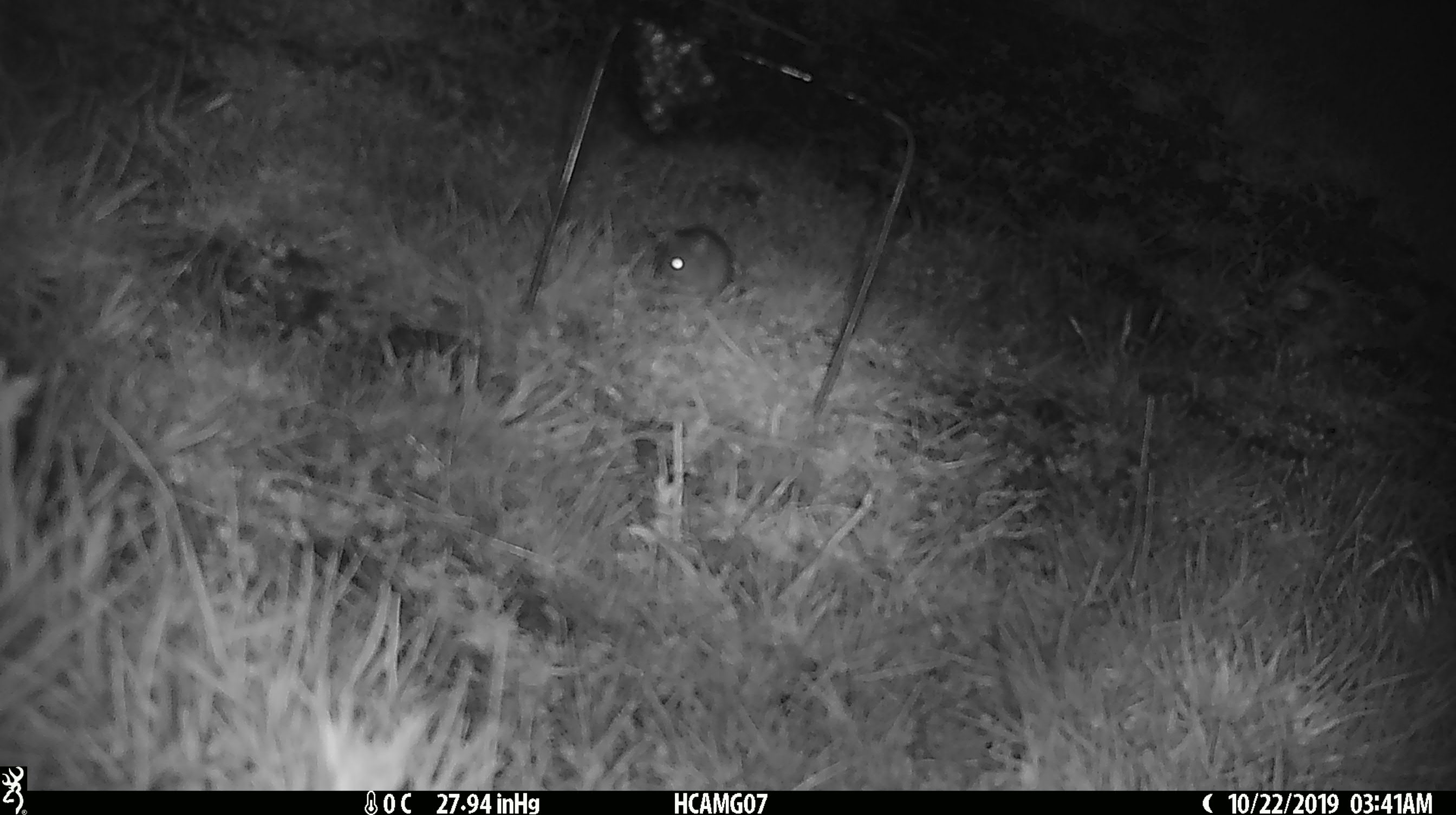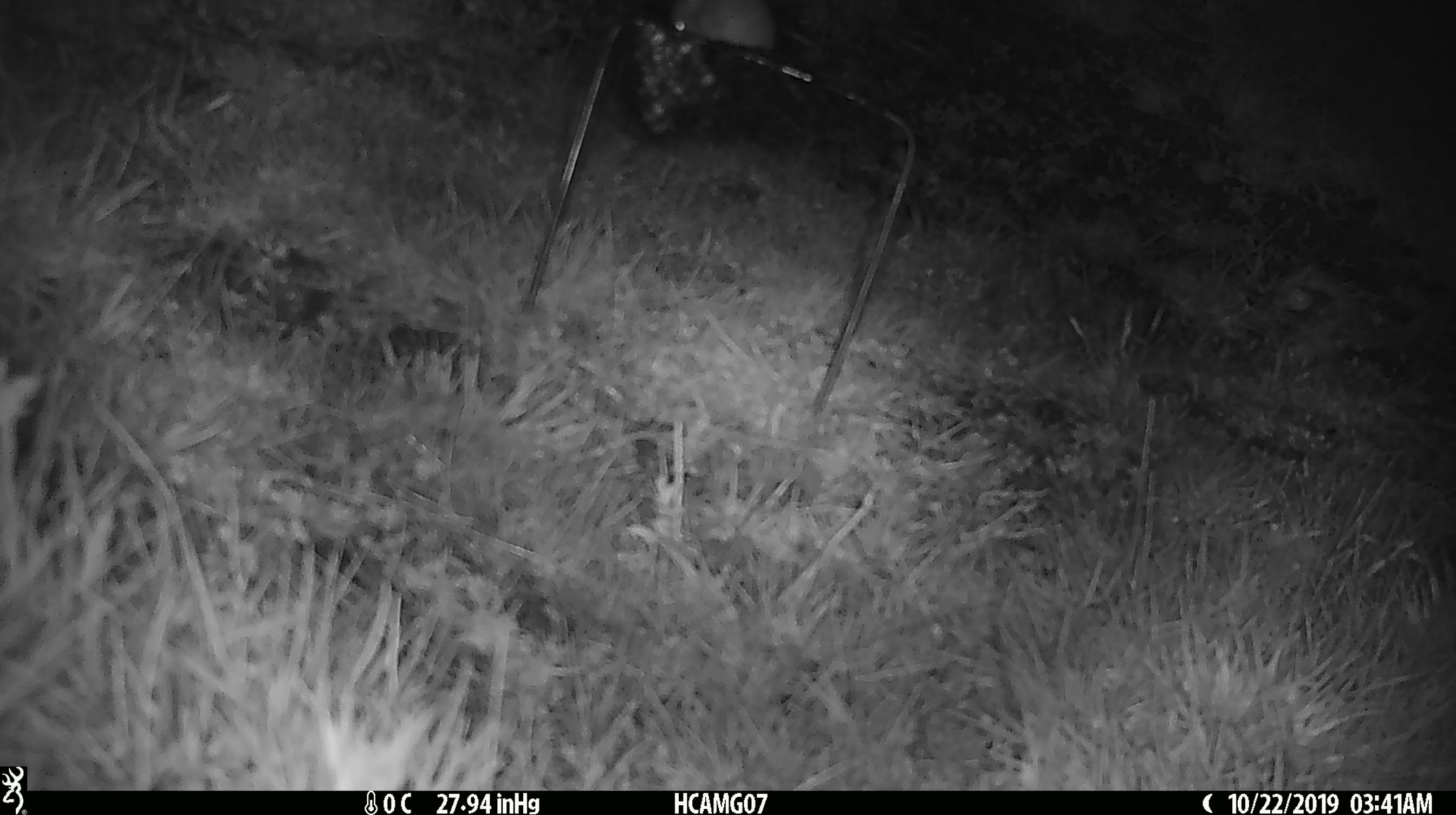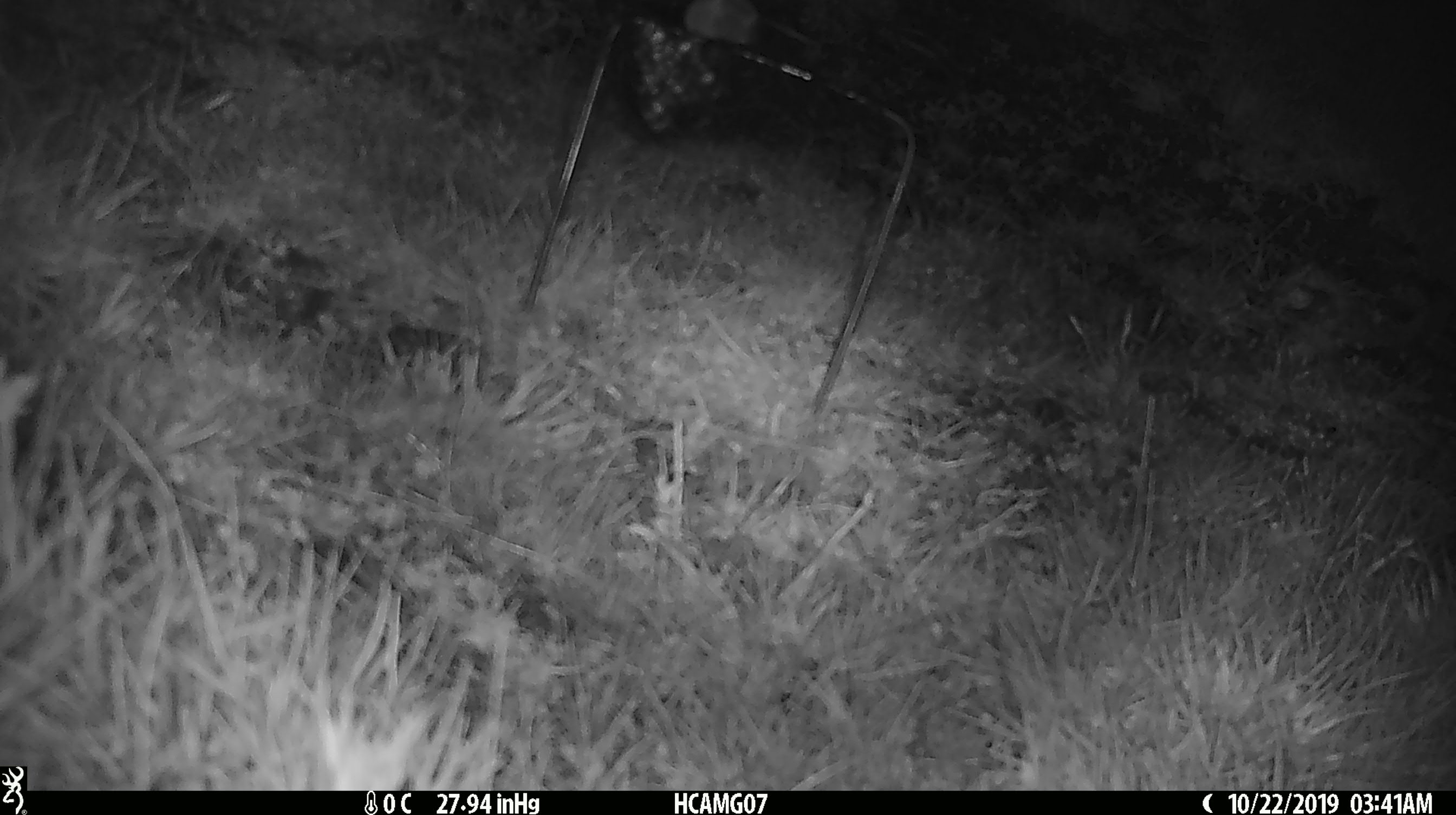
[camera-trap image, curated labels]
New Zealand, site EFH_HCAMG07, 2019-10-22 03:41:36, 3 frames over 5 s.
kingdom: Animalia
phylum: Chordata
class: Mammalia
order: Rodentia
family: Muridae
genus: Mus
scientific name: Mus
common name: mouse